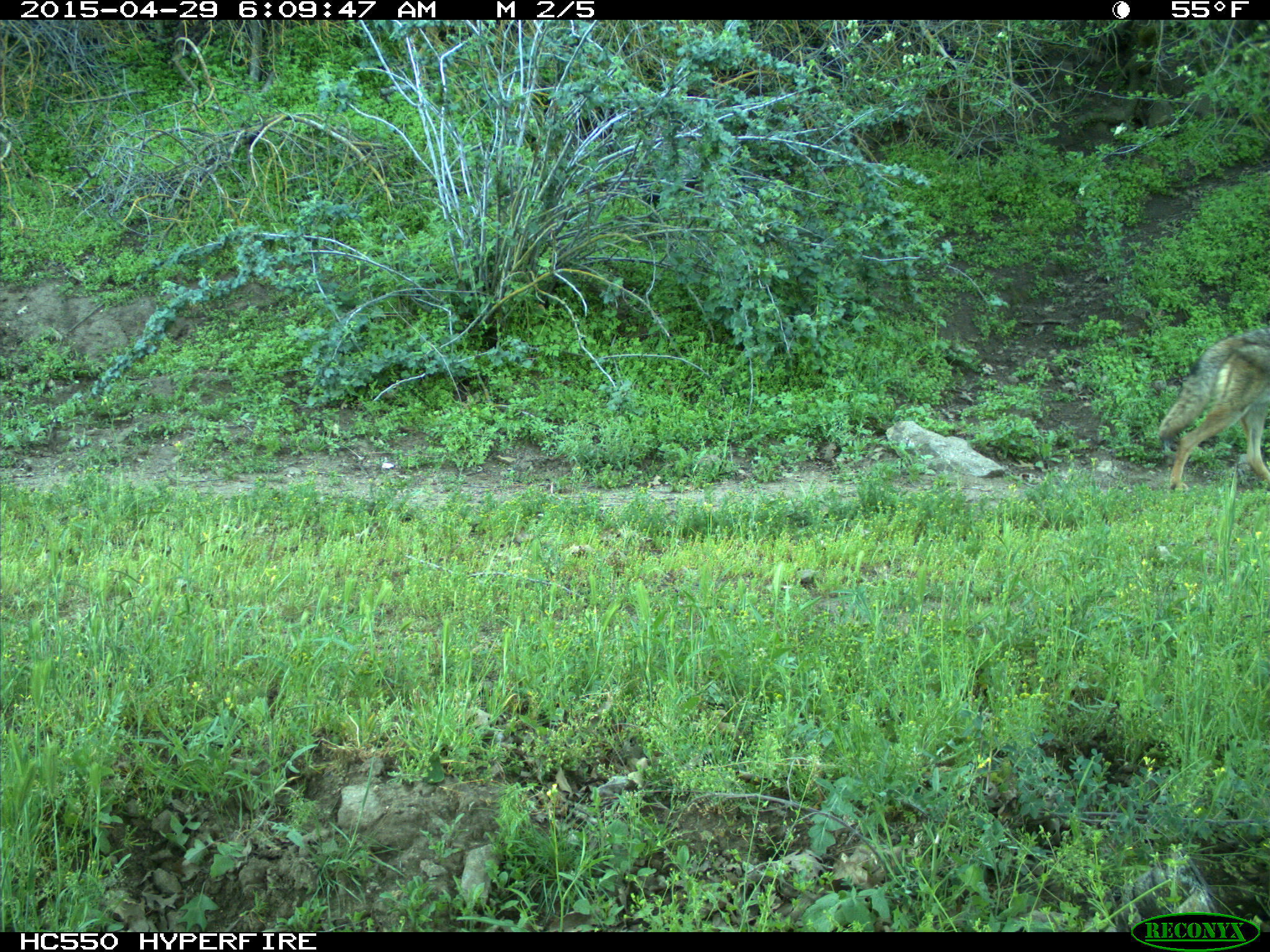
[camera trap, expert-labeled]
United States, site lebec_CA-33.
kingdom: Animalia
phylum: Chordata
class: Mammalia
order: Carnivora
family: Canidae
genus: Canis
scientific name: Canis latrans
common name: coyote